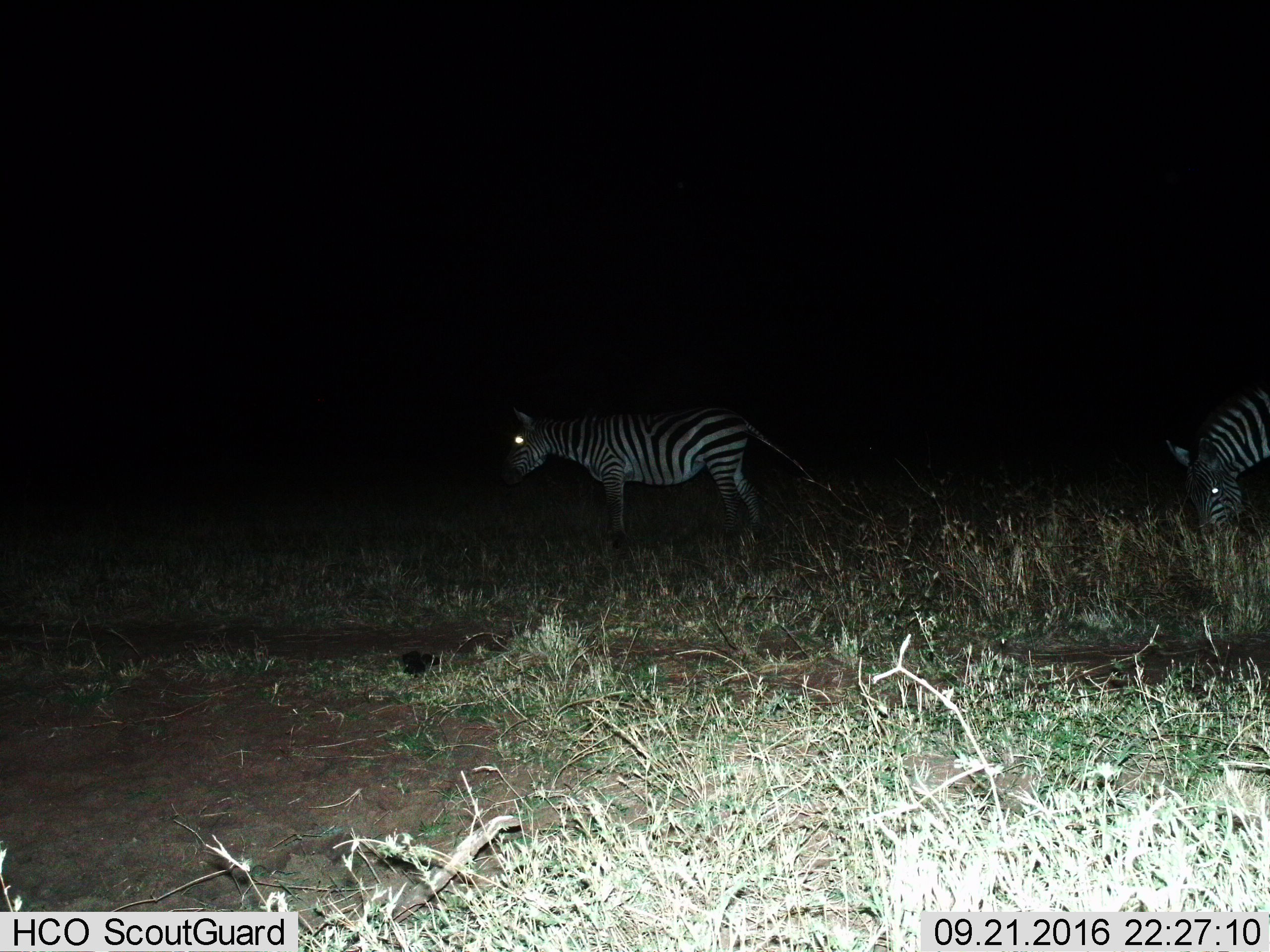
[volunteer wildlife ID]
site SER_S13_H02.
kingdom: Animalia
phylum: Chordata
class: Mammalia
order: Perissodactyla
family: Equidae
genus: Equus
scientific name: Equus quagga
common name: plains zebra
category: zebraplains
Zebraplains (plains zebra) (Equus quagga), count 2. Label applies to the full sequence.